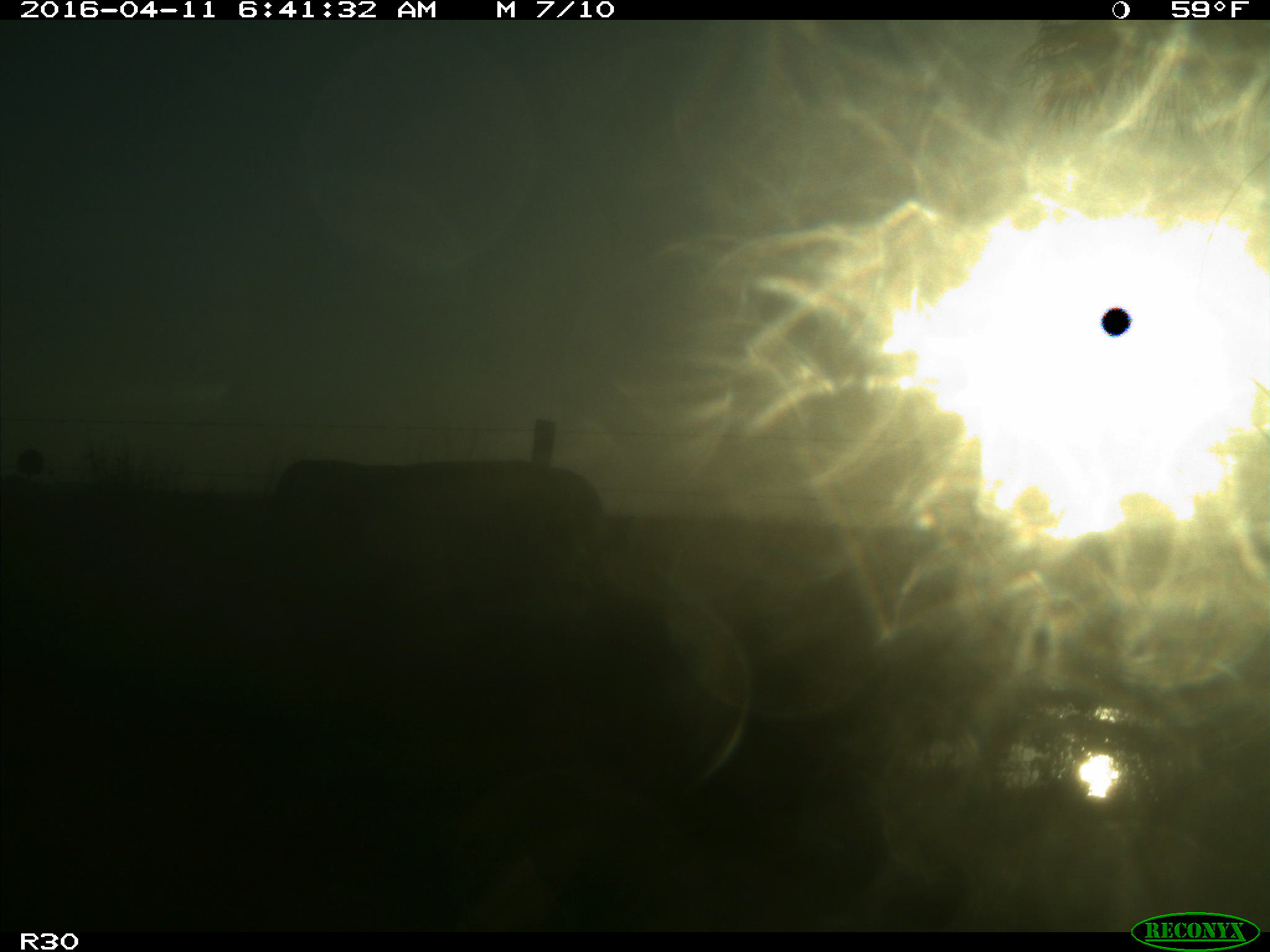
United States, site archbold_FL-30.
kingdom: Animalia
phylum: Chordata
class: Mammalia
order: Artiodactyla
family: Bovidae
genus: Bos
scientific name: Bos taurus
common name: domestic cow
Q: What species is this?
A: Bos taurus (domestic cow).